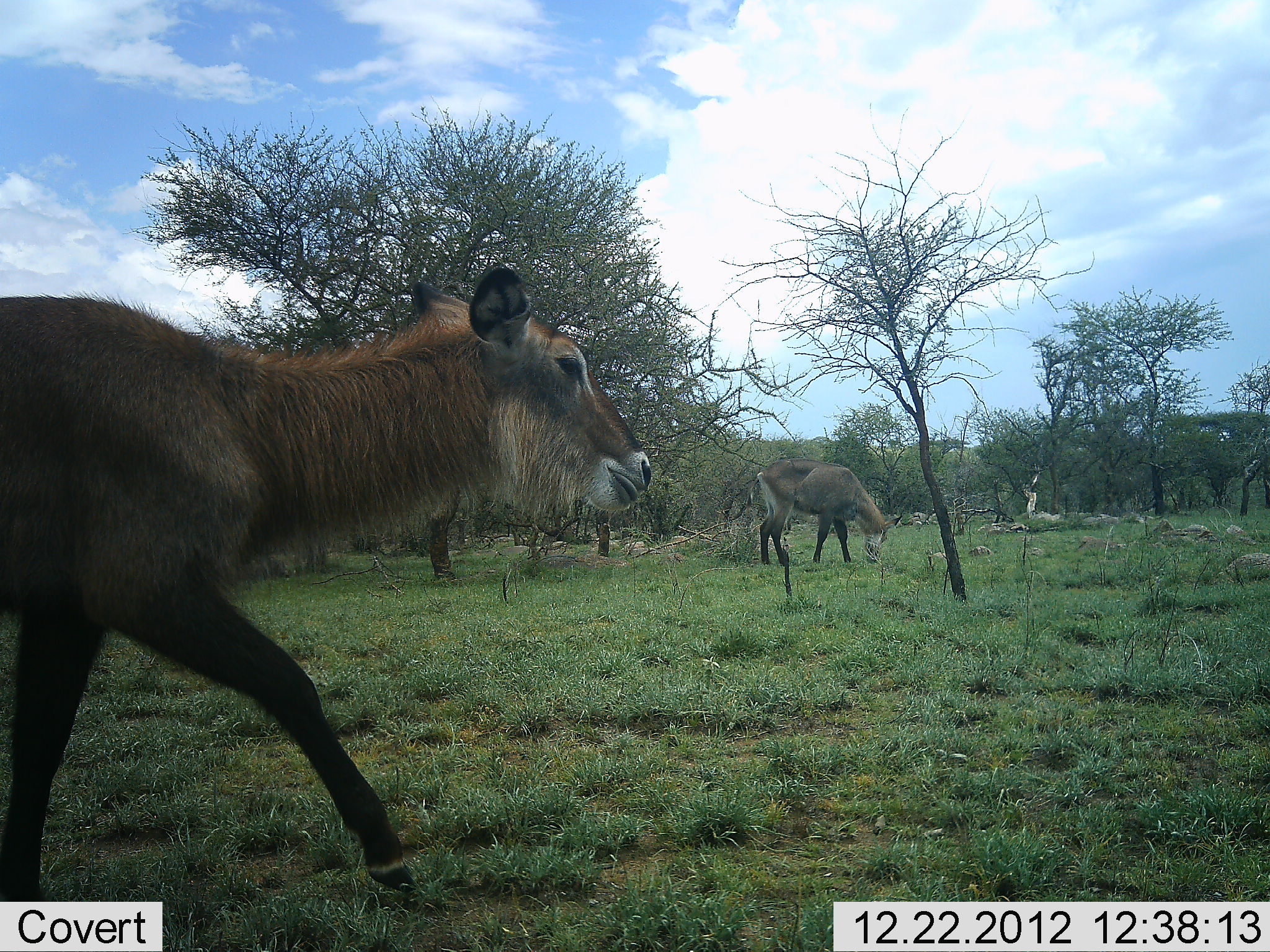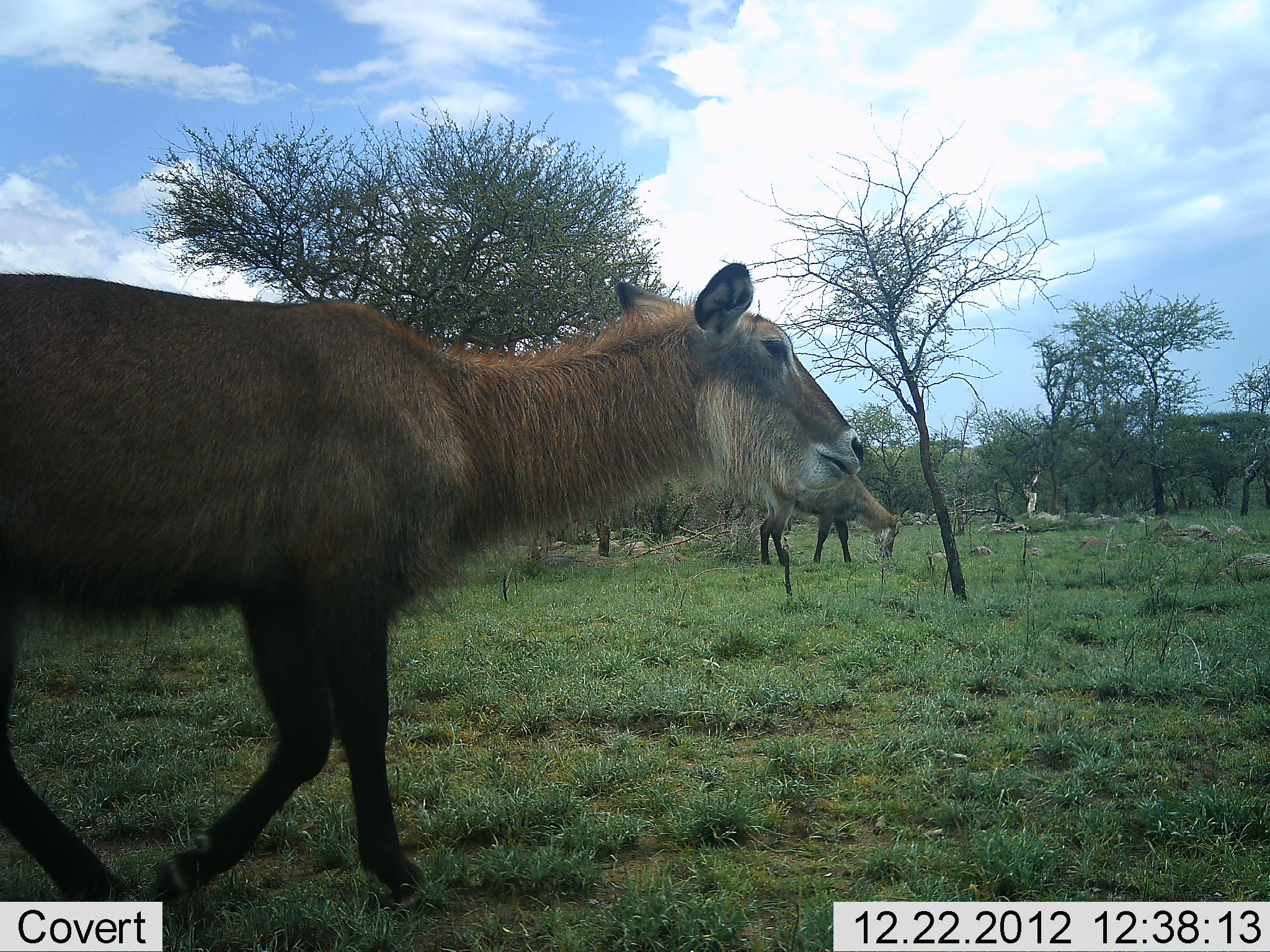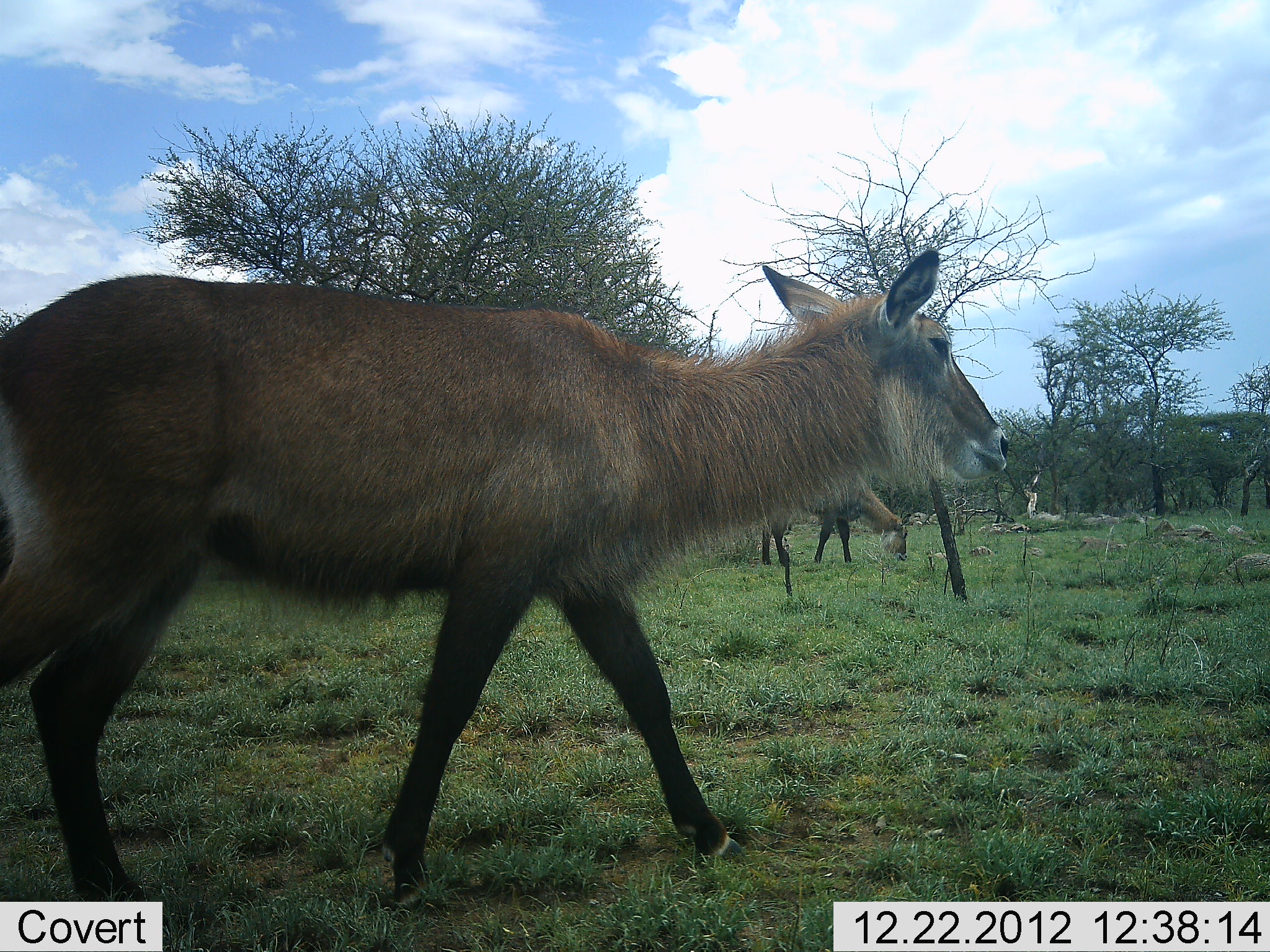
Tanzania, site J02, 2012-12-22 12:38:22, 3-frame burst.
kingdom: Animalia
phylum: Chordata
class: Mammalia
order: Artiodactyla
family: Bovidae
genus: Kobus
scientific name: Kobus ellipsiprymnus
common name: waterbuck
Waterbuck (Kobus ellipsiprymnus), count 2. Behavior (volunteer vote fractions): standing 14%, resting 0%, moving 100%, interacting 0%. Young present (vote fraction): 0%. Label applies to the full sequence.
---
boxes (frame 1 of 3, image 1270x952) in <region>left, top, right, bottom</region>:
animal: <region>0, 261, 652, 900</region>; <region>734, 458, 903, 567</region>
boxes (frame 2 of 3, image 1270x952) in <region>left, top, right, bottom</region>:
animal: <region>0, 263, 862, 900</region>; <region>760, 472, 911, 566</region>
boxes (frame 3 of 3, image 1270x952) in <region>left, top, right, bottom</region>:
animal: <region>2, 243, 1013, 913</region>; <region>760, 463, 913, 567</region>